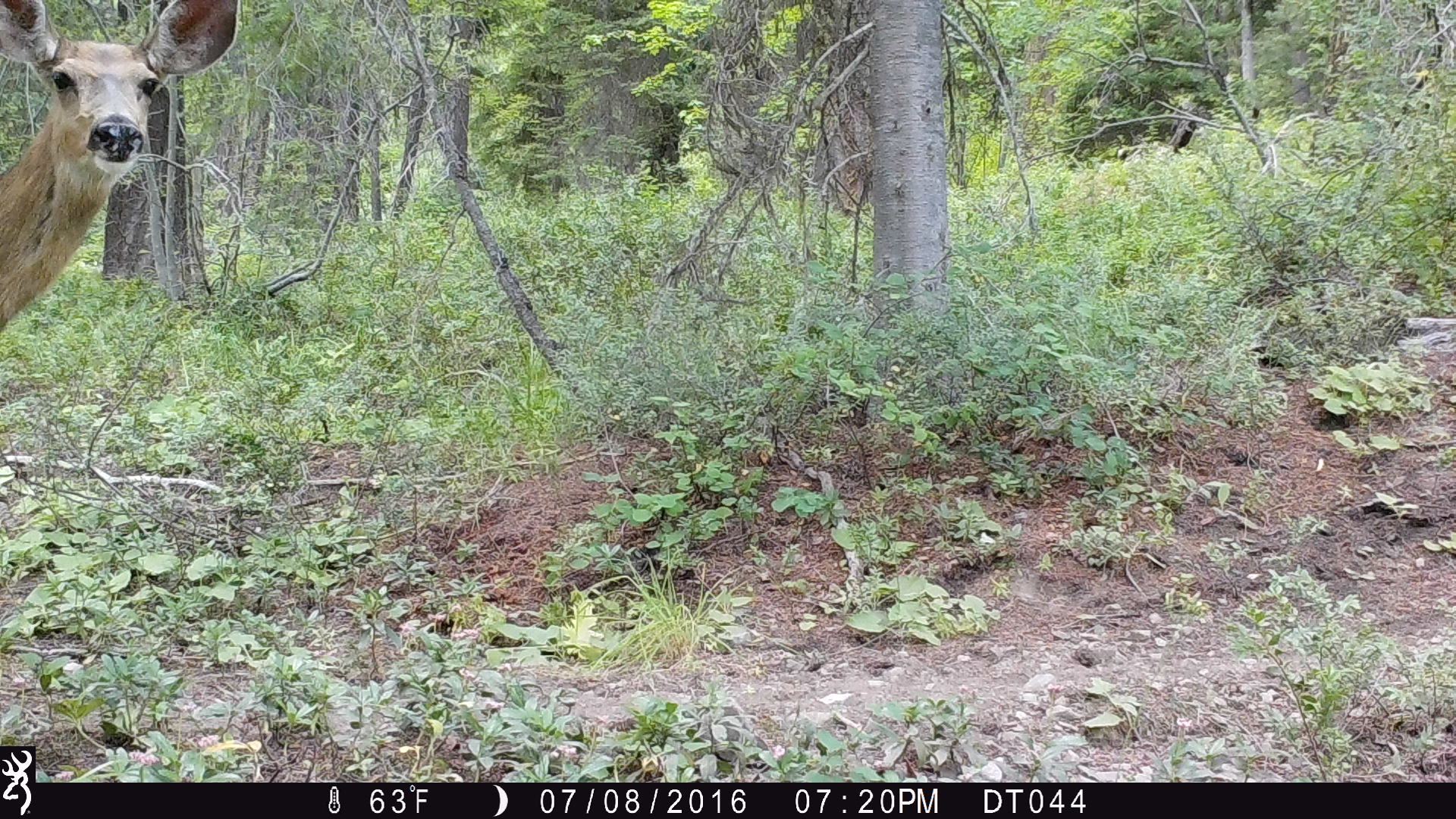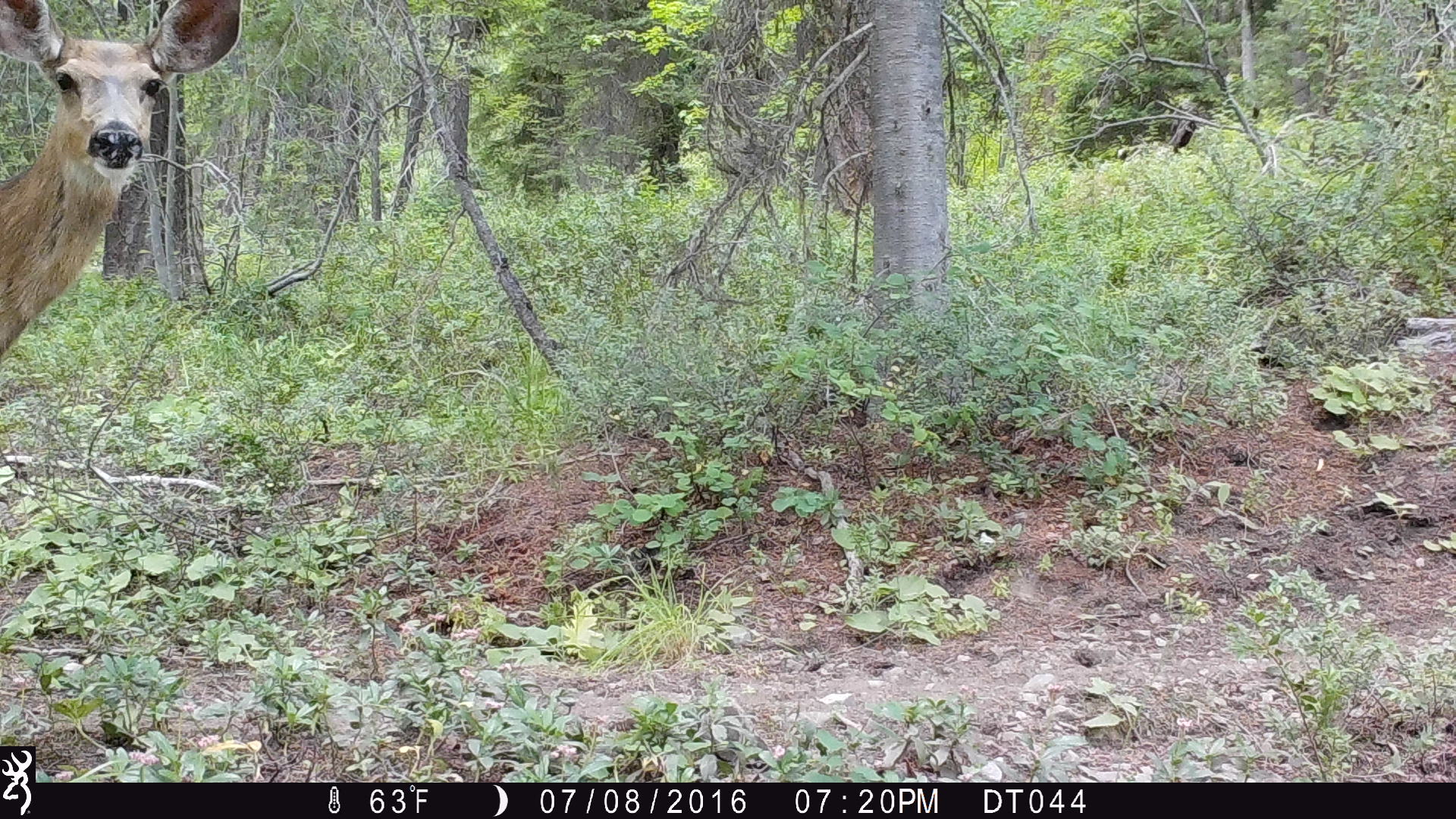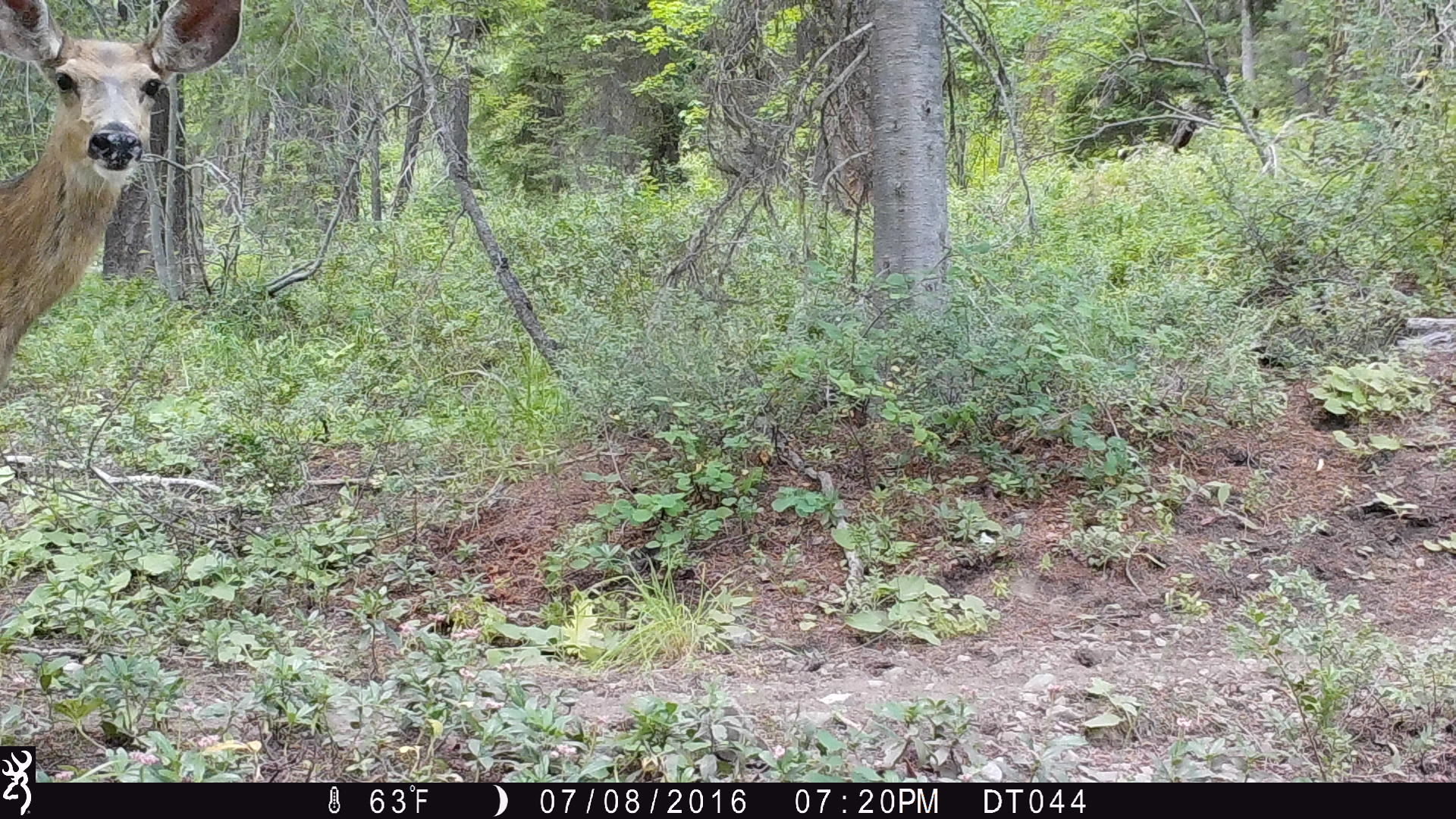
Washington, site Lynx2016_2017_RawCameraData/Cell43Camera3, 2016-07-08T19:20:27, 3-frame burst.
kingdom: Animalia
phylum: Chordata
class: Mammalia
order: Artiodactyla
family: Cervidae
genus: Odocoileus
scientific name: Odocoileus hemionus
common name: mule deer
Odocoileus hemionus (mule deer). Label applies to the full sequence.